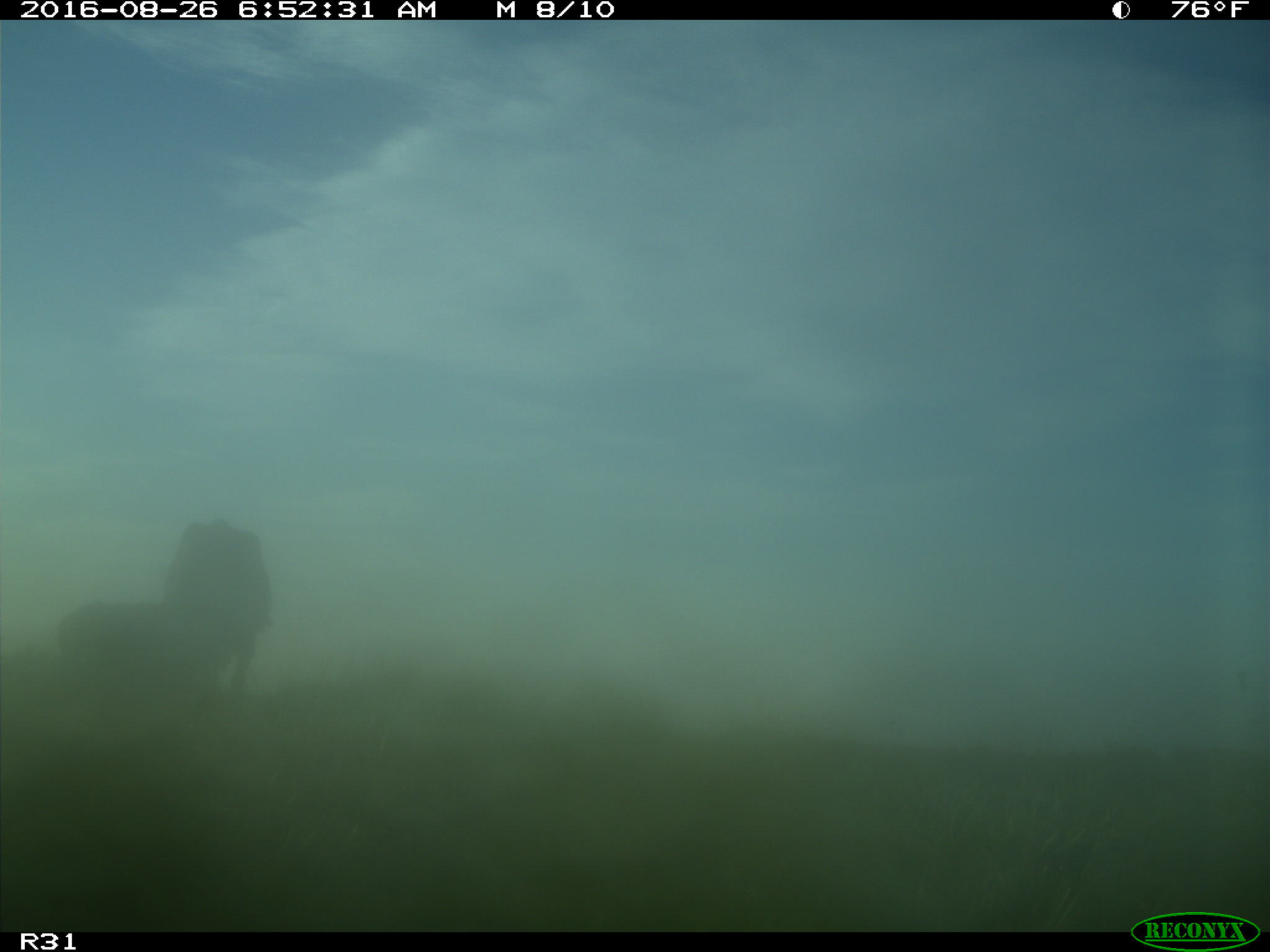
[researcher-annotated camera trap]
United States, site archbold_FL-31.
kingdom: Animalia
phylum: Chordata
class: Mammalia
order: Artiodactyla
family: Bovidae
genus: Bos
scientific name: Bos taurus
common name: domestic cow